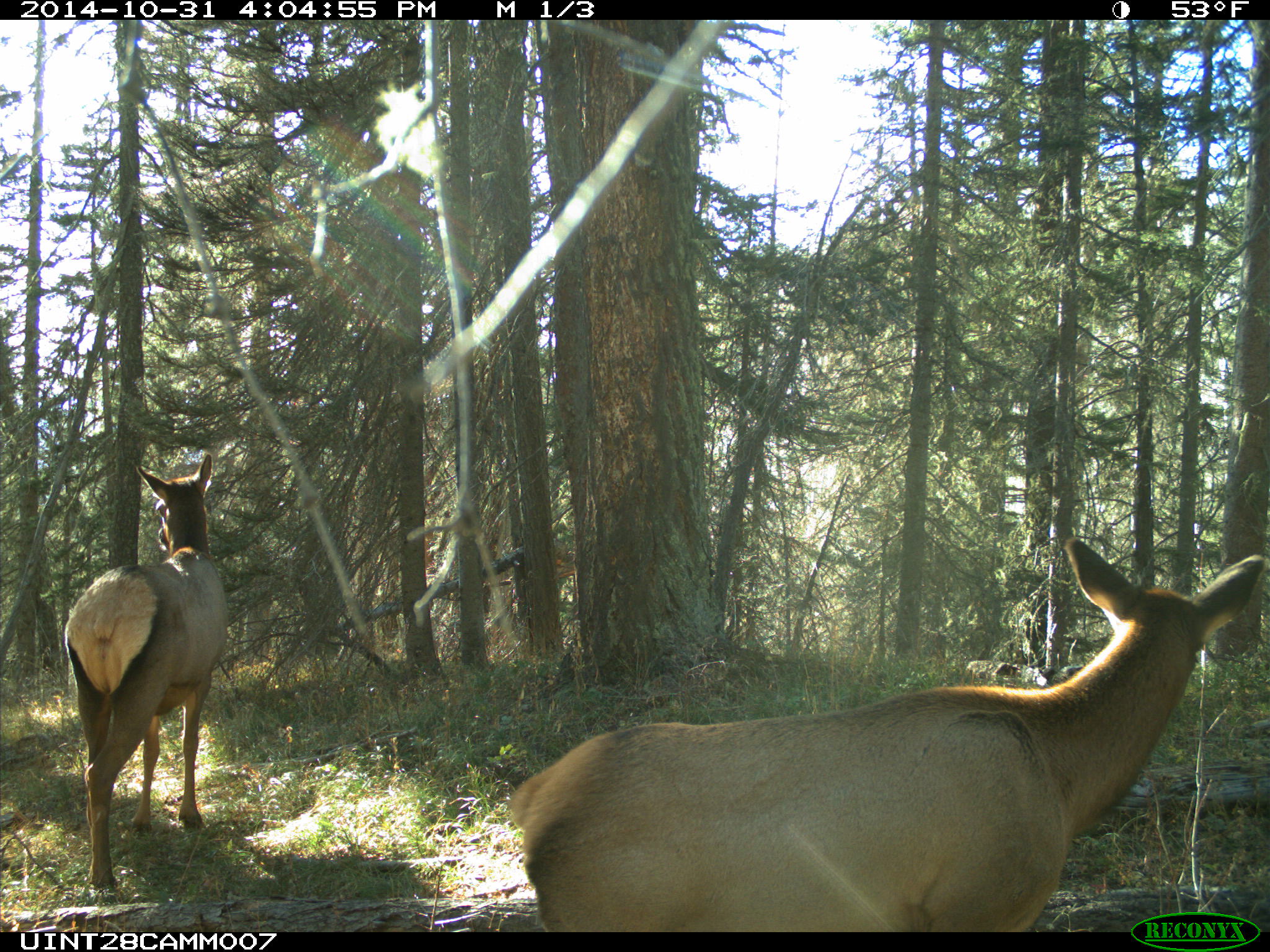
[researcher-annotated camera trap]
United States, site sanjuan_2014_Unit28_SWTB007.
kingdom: Animalia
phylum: Chordata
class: Mammalia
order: Artiodactyla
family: Cervidae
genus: Cervus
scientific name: Cervus elaphus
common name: red deer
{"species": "Cervus elaphus (red deer)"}